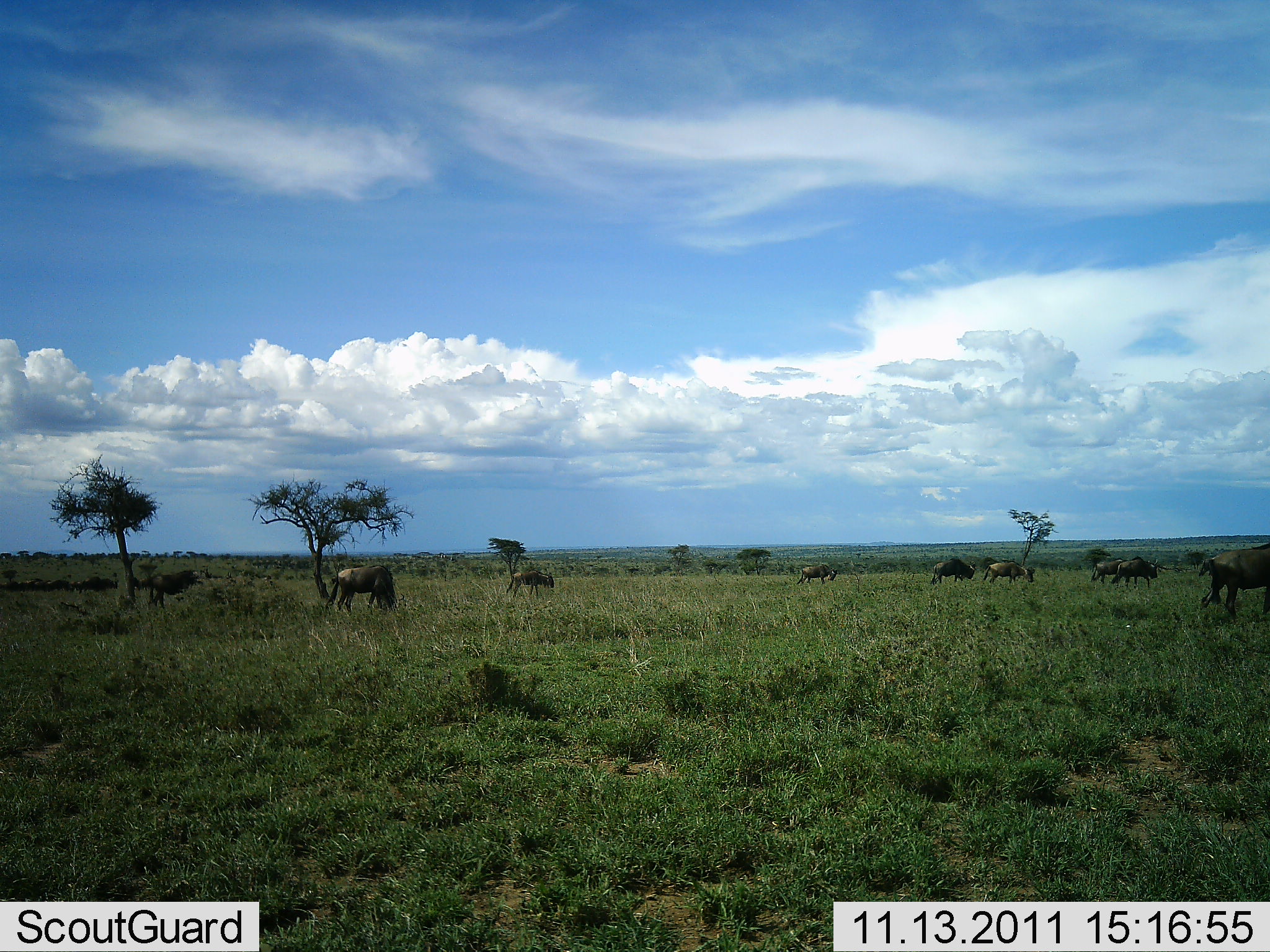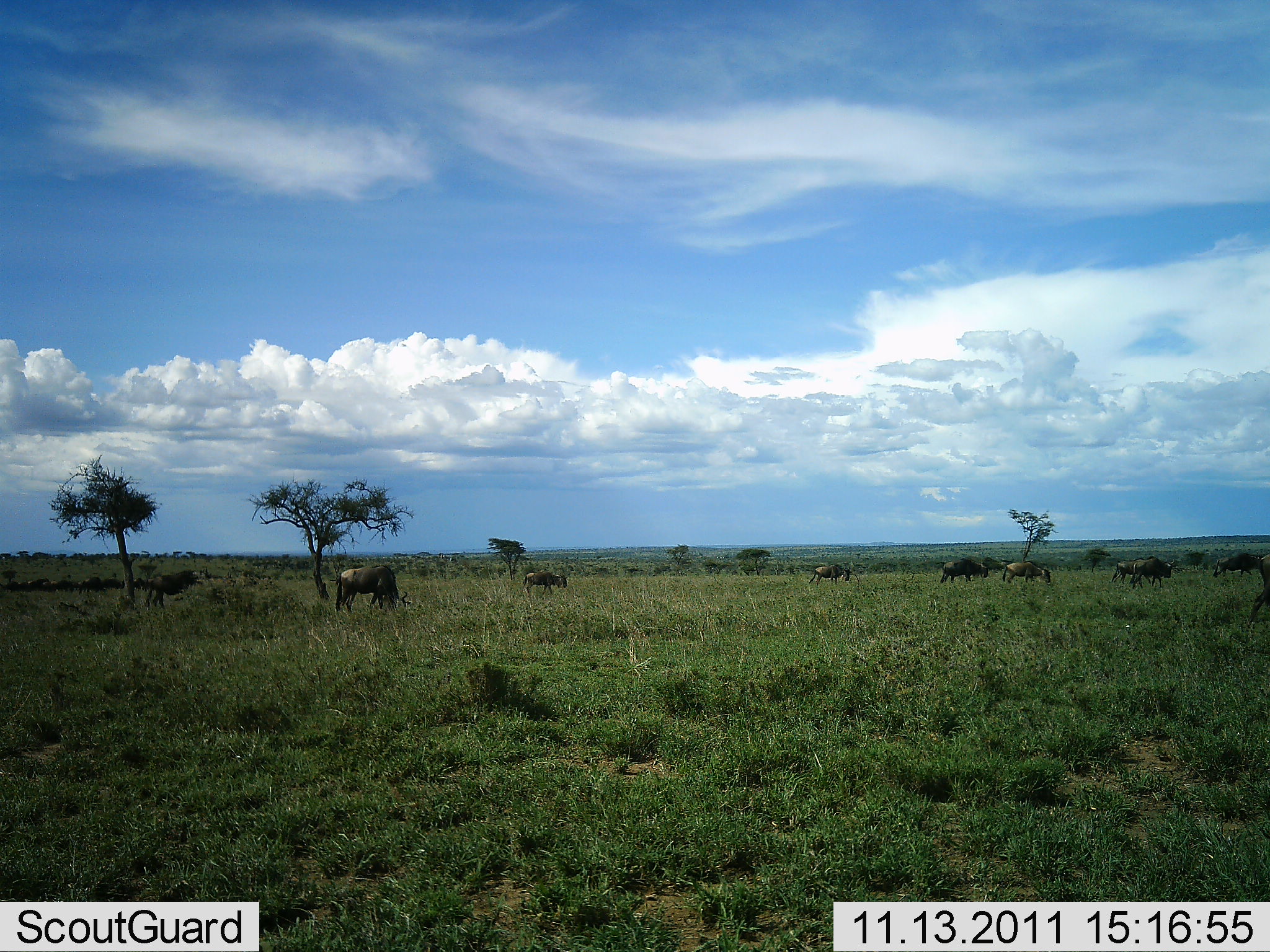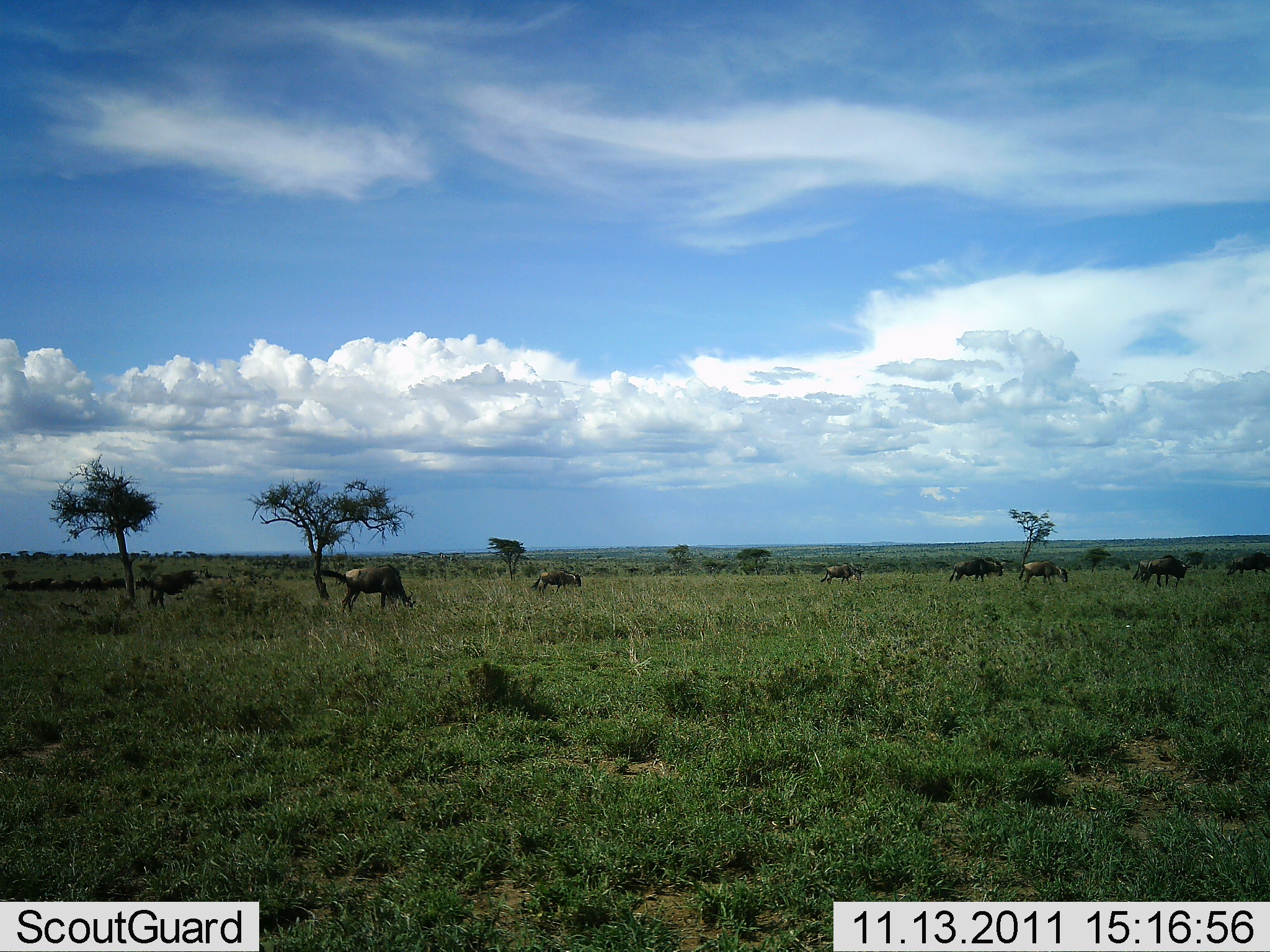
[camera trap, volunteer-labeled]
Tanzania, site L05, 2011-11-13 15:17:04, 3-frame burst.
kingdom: Animalia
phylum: Chordata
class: Mammalia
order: Artiodactyla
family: Bovidae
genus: Connochaetes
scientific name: Connochaetes taurinus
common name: blue wildebeest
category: wildebeest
Wildebeest (blue wildebeest) (Connochaetes taurinus), count 10. Behavior (volunteer vote fractions): standing 6%, resting 0%, moving 75%, interacting 0%. Young present (vote fraction): 6%. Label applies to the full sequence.